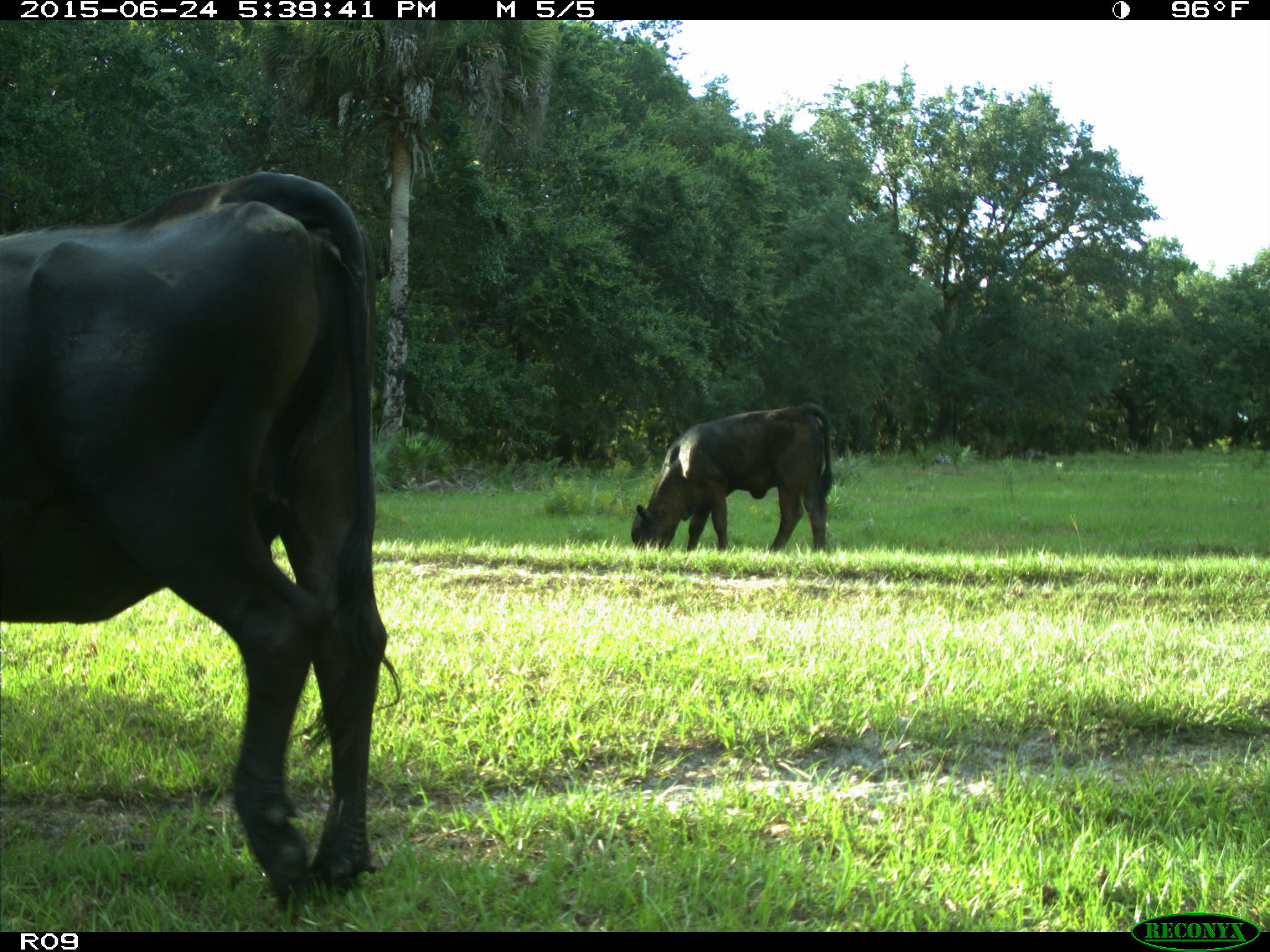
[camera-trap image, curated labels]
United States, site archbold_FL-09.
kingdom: Animalia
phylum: Chordata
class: Mammalia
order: Artiodactyla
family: Bovidae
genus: Bos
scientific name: Bos taurus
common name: domestic cow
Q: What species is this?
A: Bos taurus (domestic cow).